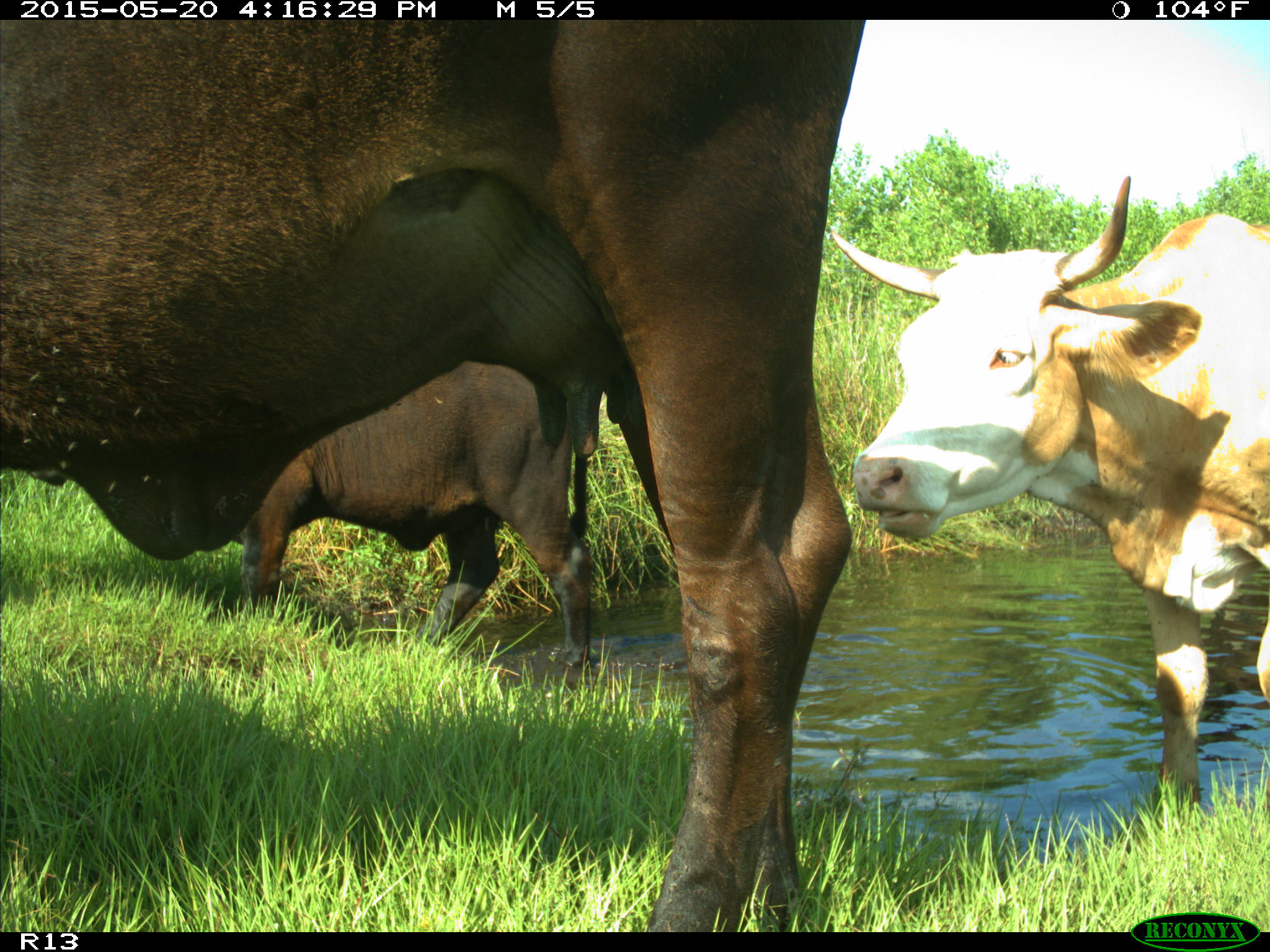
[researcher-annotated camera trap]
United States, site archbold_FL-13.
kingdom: Animalia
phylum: Chordata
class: Mammalia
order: Artiodactyla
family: Bovidae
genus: Bos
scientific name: Bos taurus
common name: domestic cow